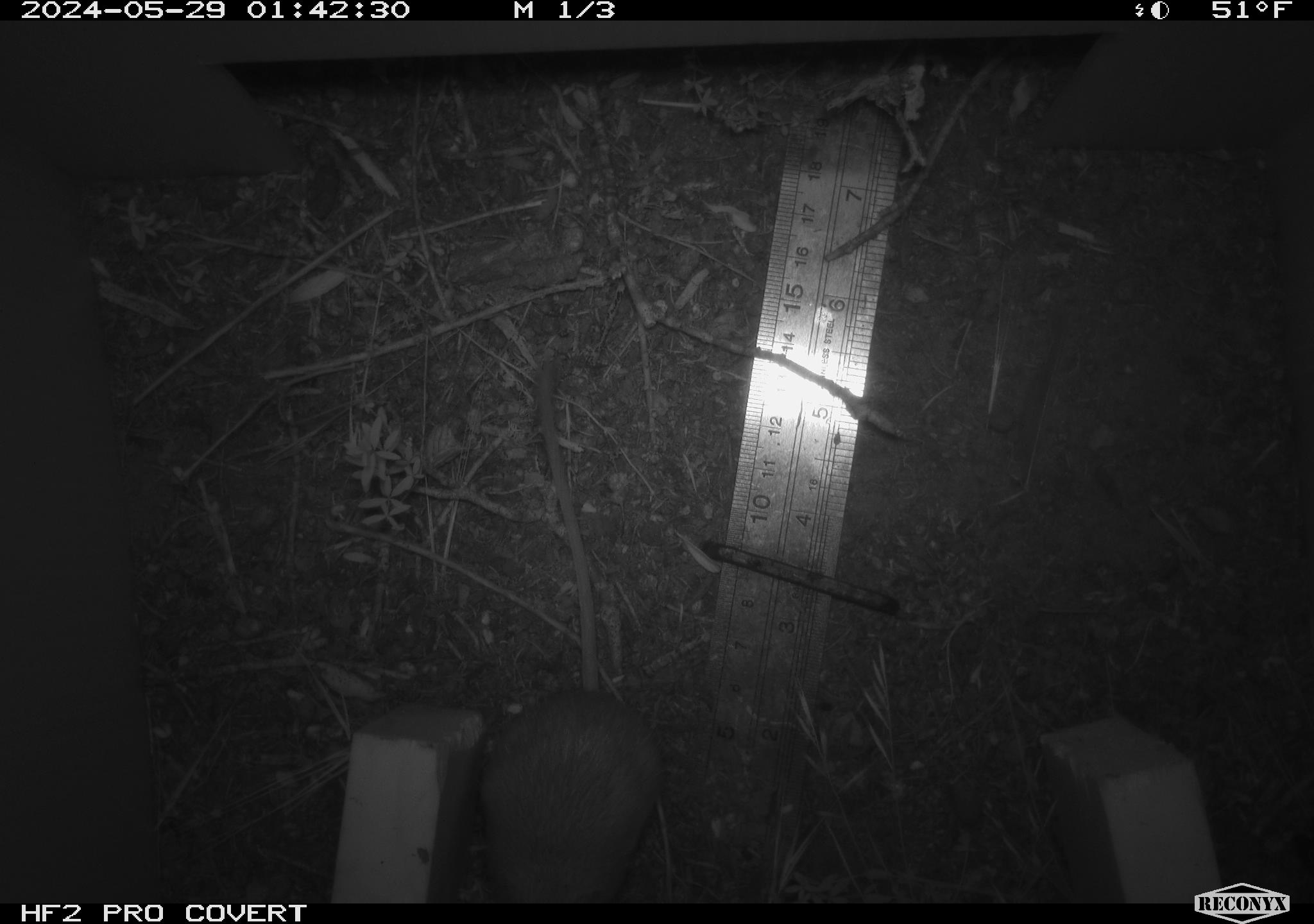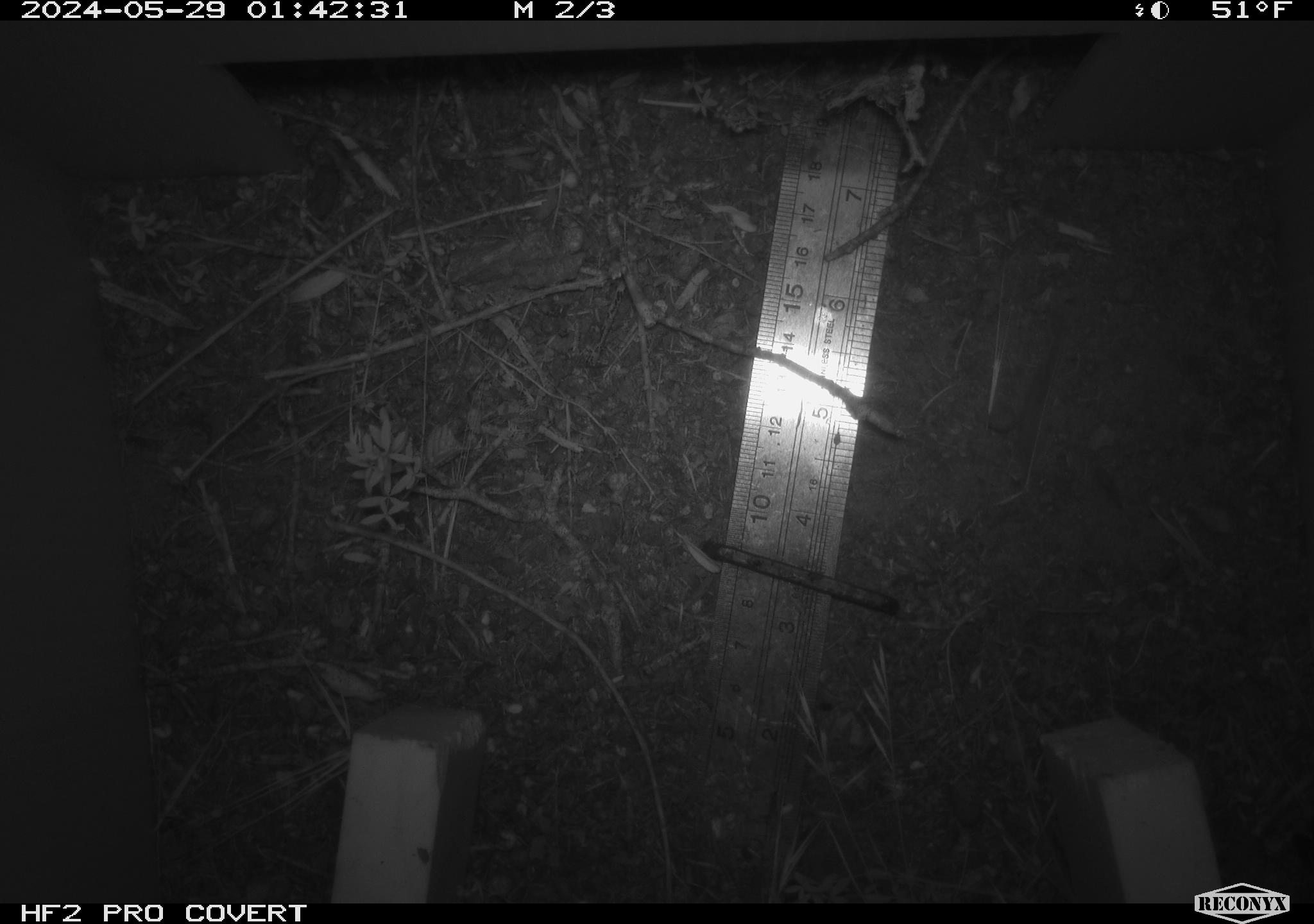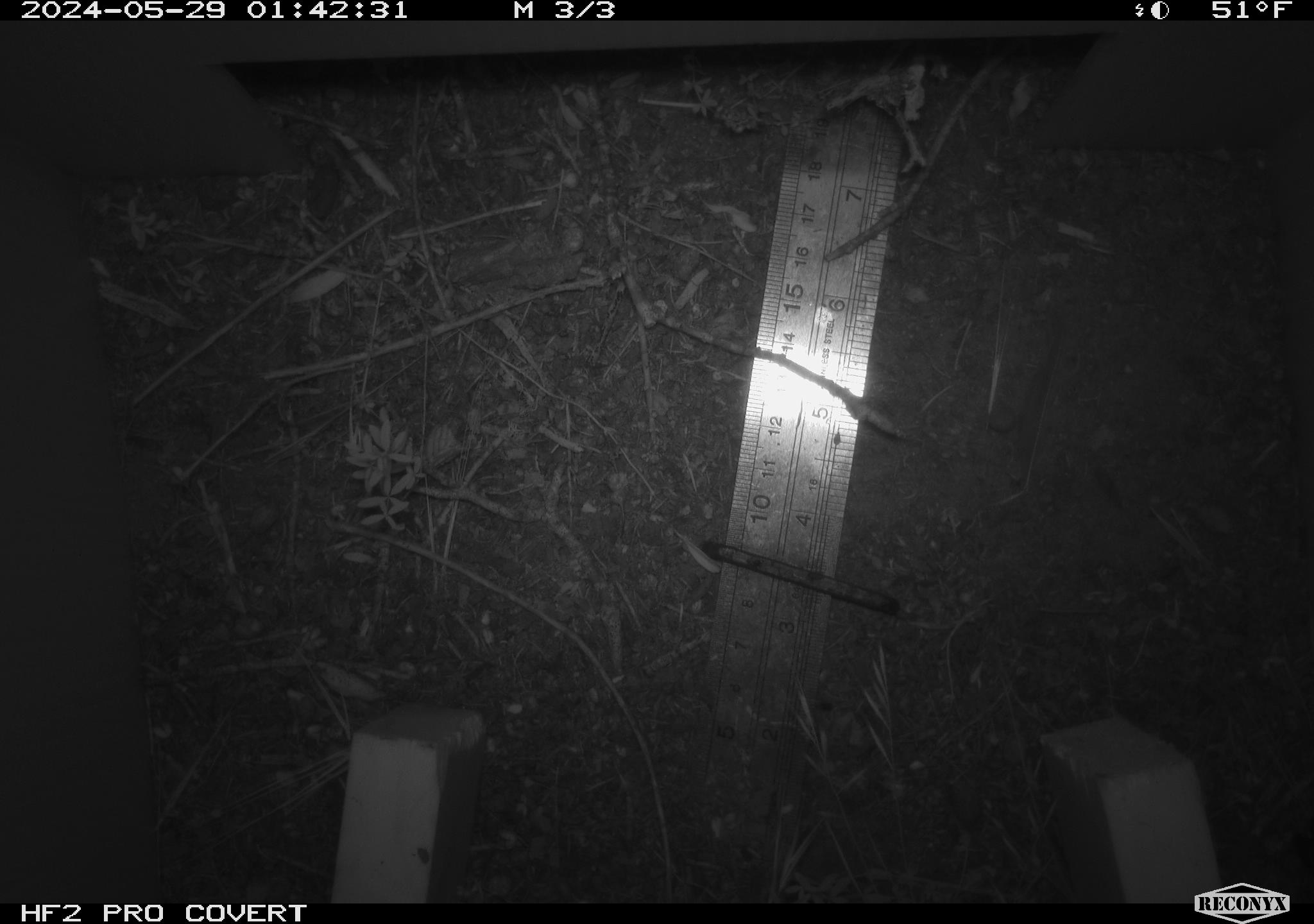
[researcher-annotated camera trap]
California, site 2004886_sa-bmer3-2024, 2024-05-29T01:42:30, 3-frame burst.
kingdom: Animalia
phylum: Chordata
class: Mammalia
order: Rodentia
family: Heteromyidae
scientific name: Heteromyidae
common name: kangaroo rats and pocket mice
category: heteromyidae family